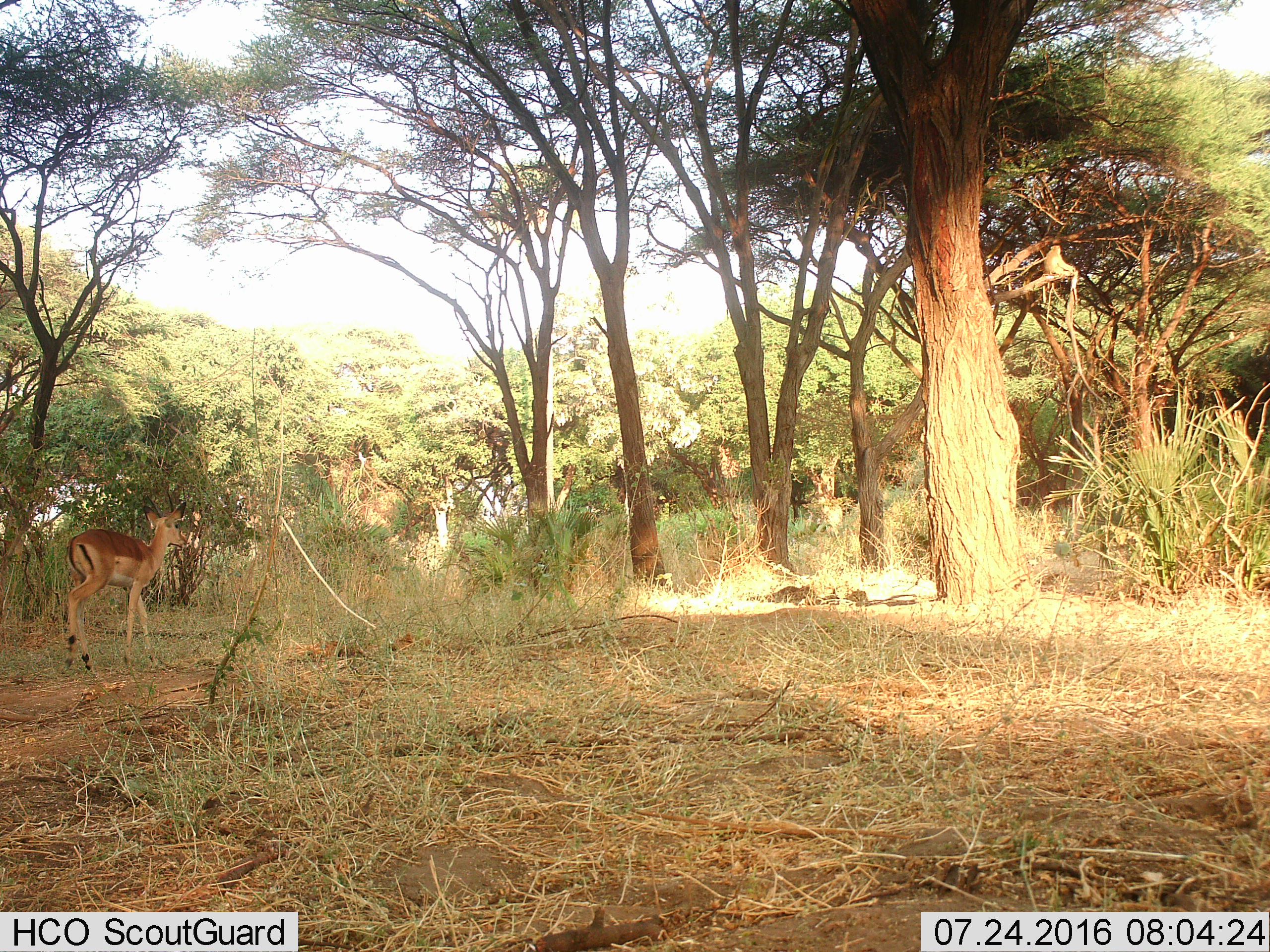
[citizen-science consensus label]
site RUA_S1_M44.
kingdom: Animalia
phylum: Chordata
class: Mammalia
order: Artiodactyla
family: Bovidae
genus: Aepyceros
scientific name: Aepyceros melampus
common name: impala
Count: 1.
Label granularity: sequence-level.